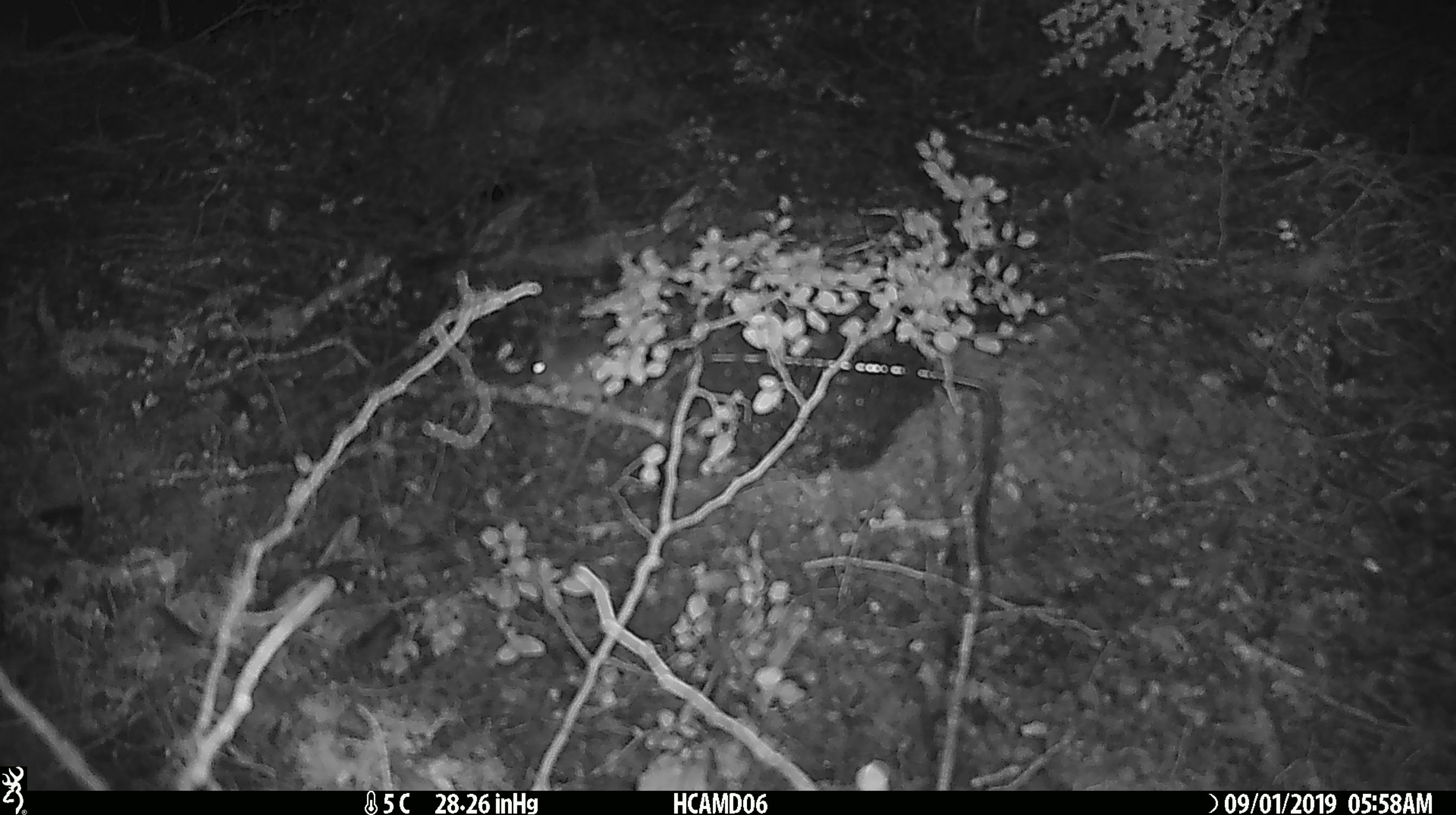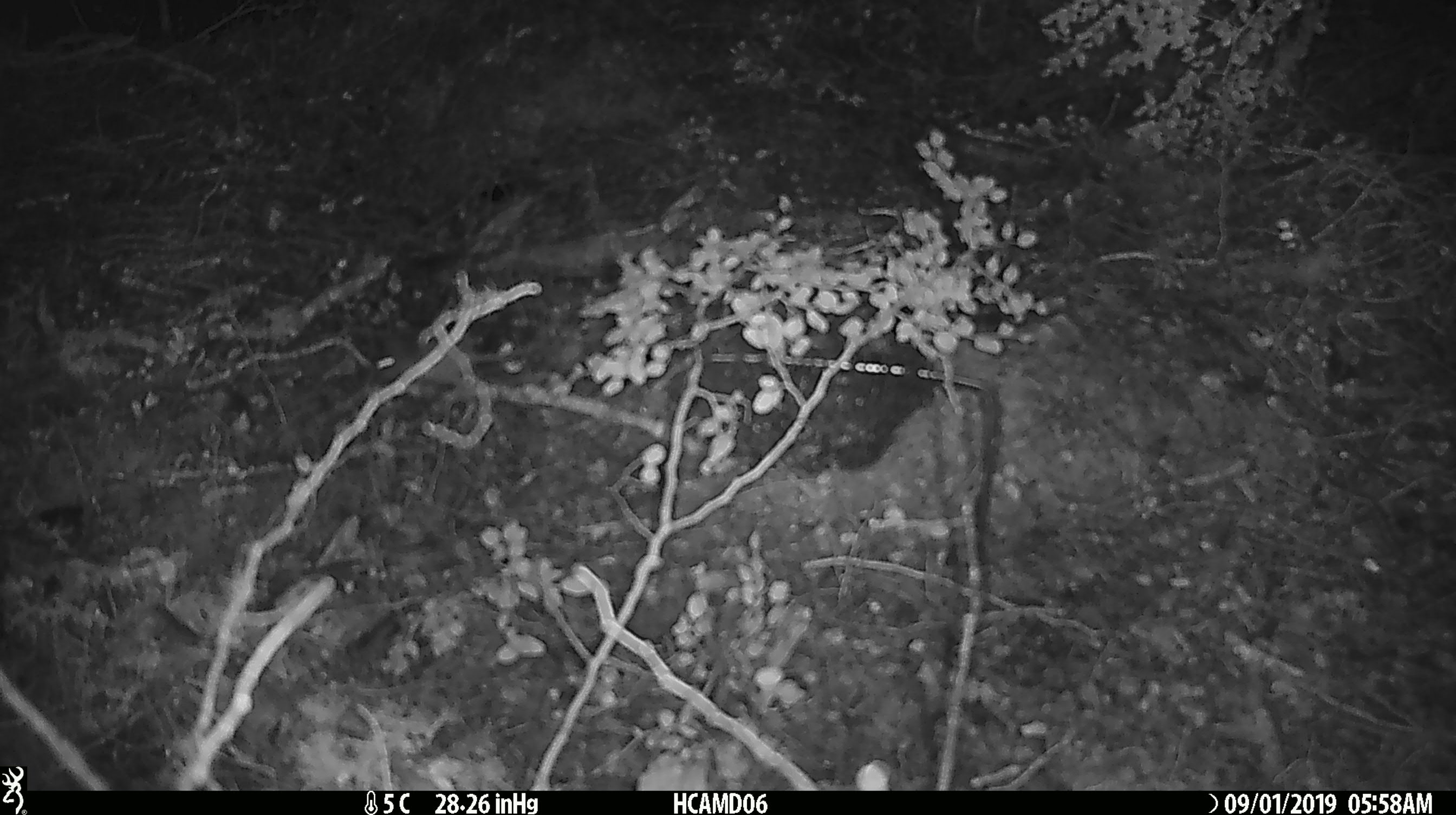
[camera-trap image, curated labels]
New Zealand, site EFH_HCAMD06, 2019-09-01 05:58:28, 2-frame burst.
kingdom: Animalia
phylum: Chordata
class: Mammalia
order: Rodentia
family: Muridae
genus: Mus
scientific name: Mus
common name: mouse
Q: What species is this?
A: Mouse (Mus).